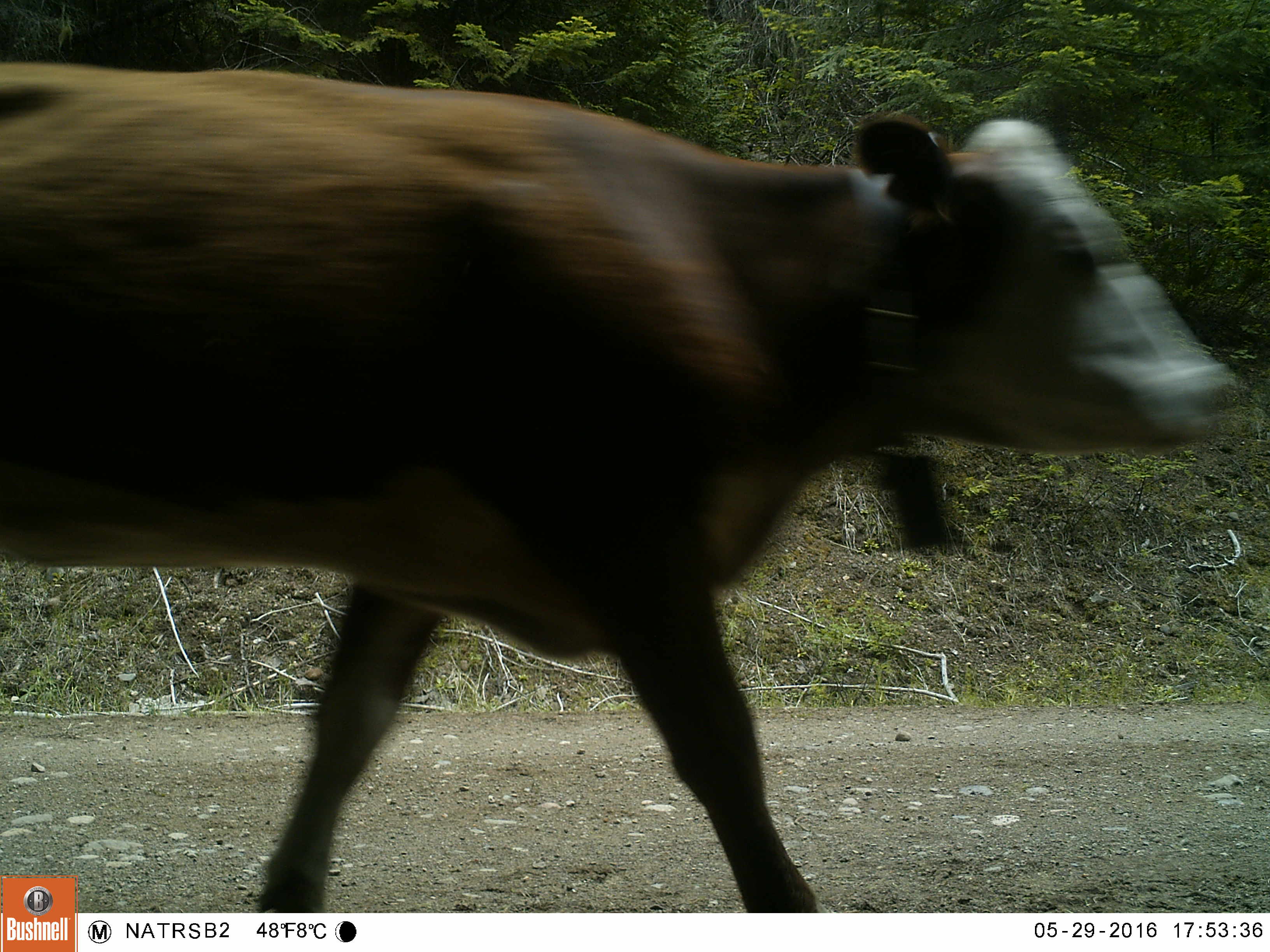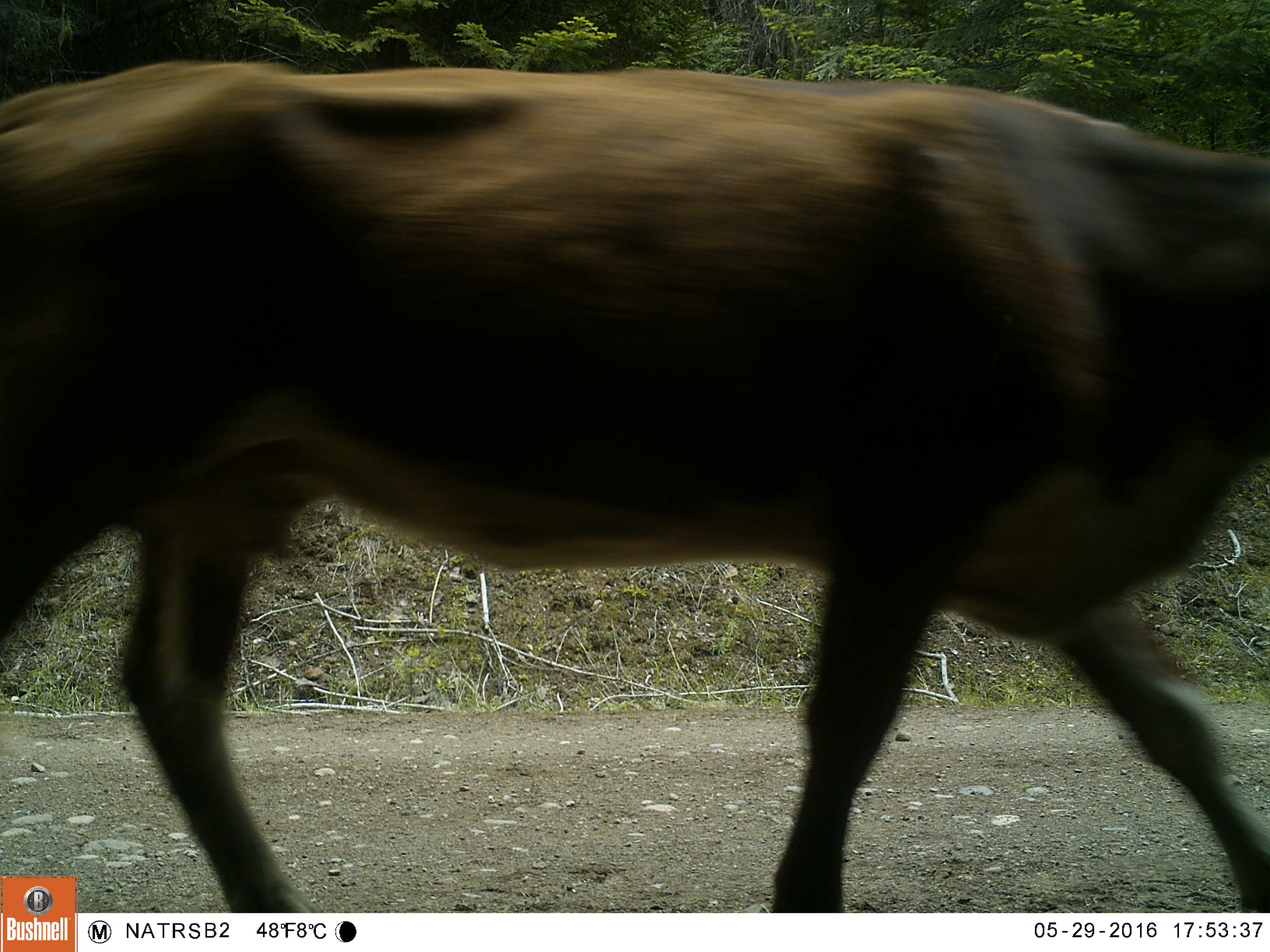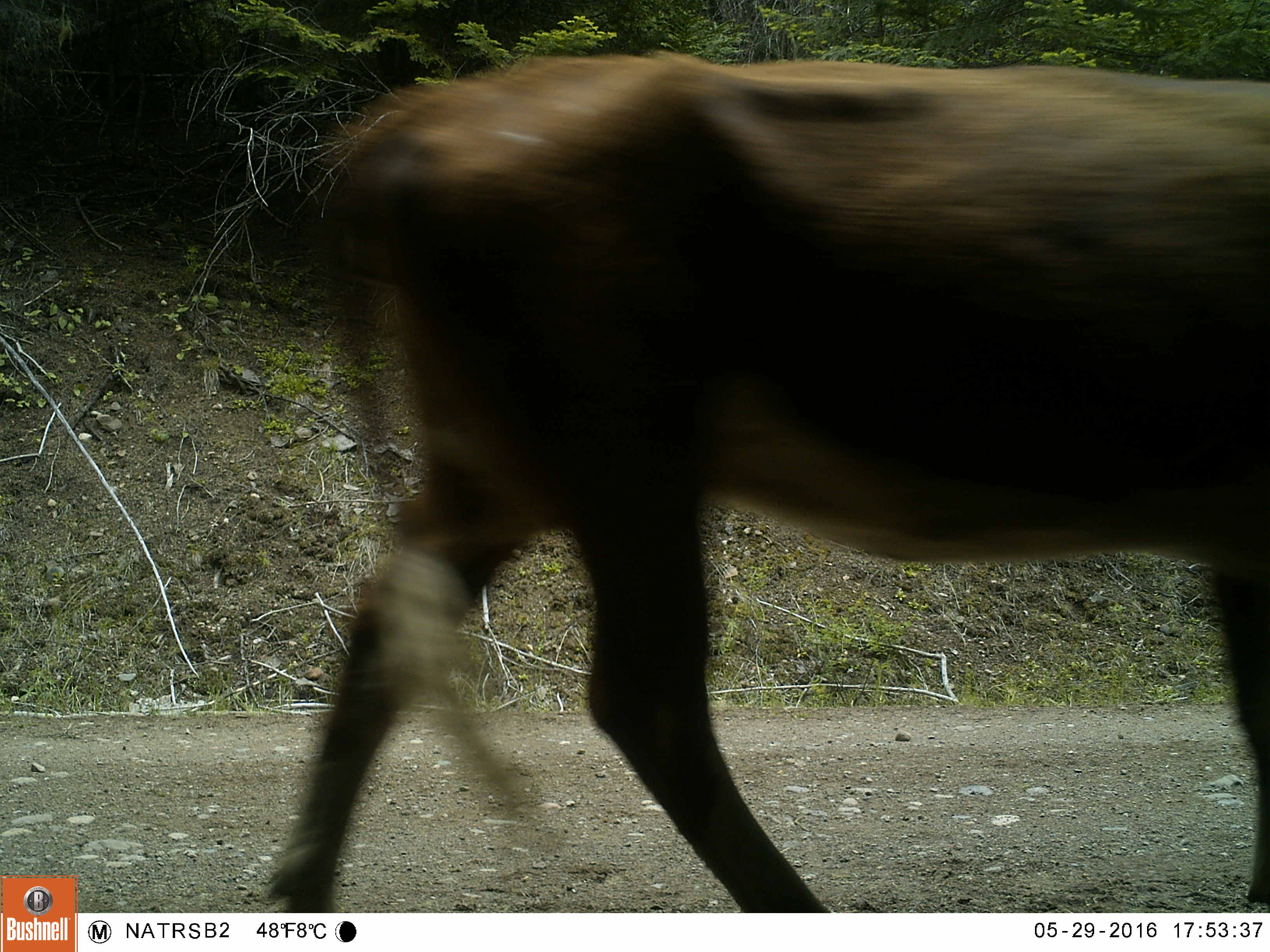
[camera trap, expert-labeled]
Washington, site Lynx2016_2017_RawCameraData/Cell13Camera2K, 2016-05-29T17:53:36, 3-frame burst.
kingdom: Animalia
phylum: Chordata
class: Mammalia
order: Artiodactyla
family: Bovidae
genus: Bos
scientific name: Bos taurus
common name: domestic cattle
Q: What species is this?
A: Domestic cattle (Bos taurus).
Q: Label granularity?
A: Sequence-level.